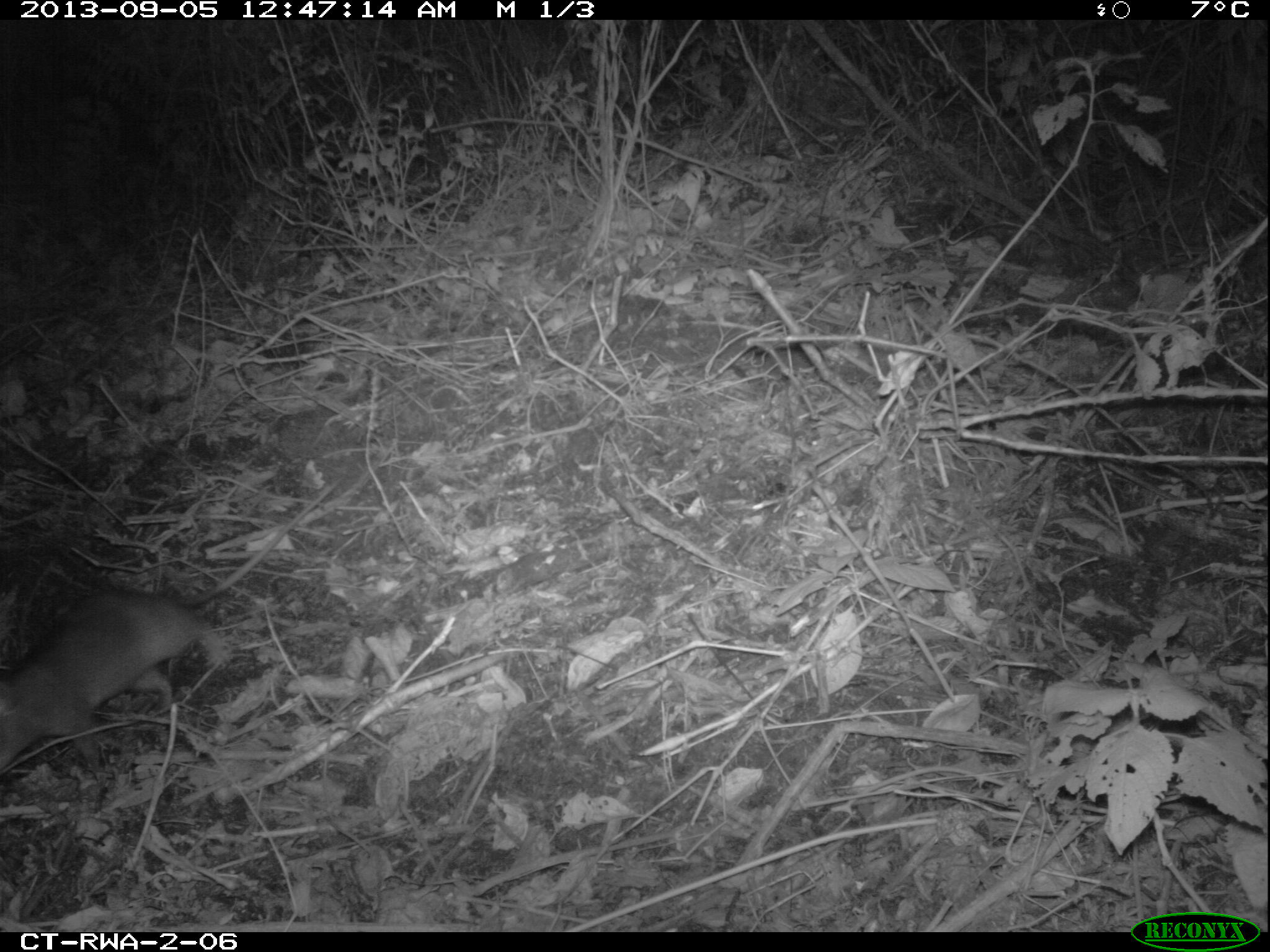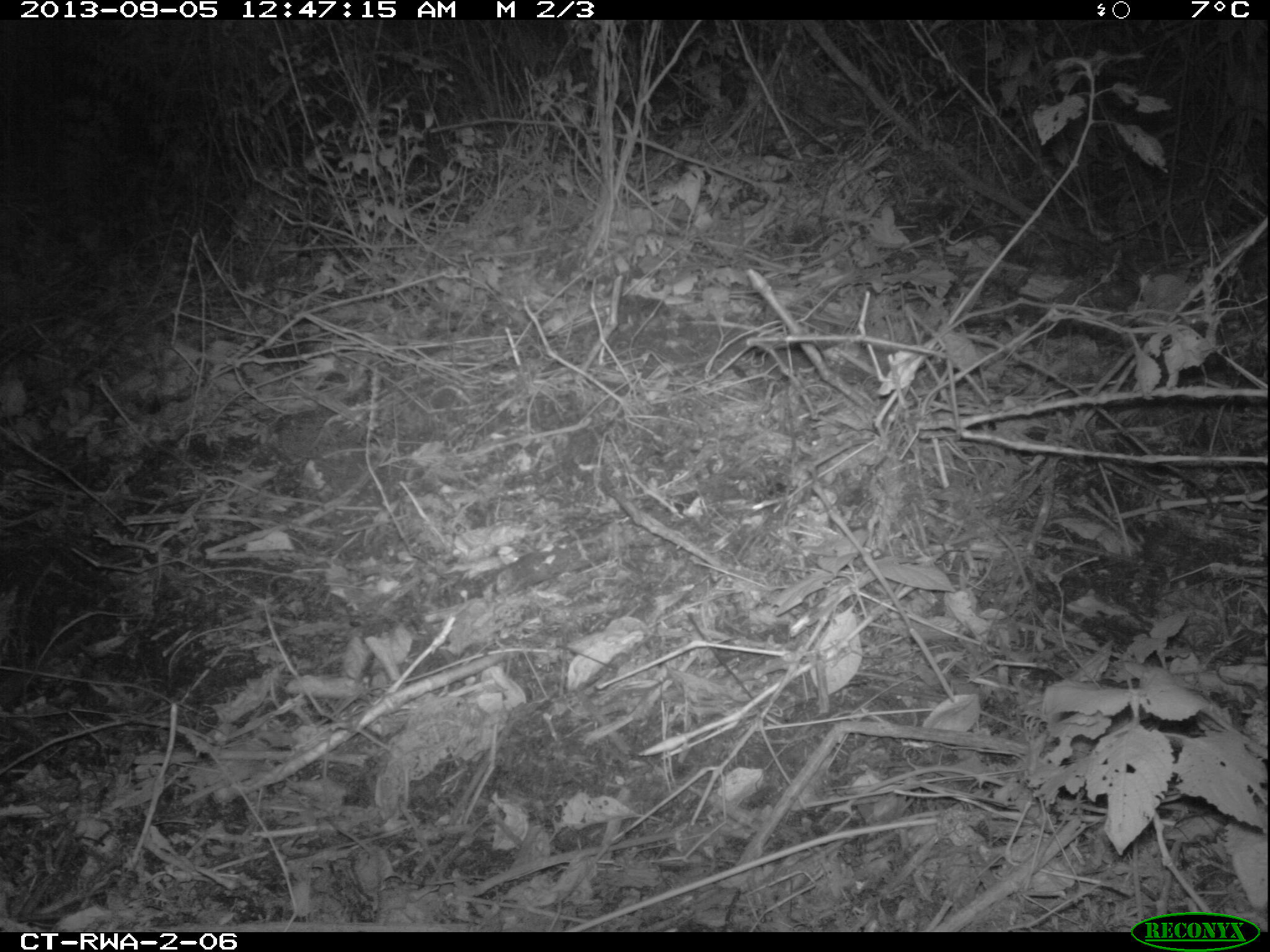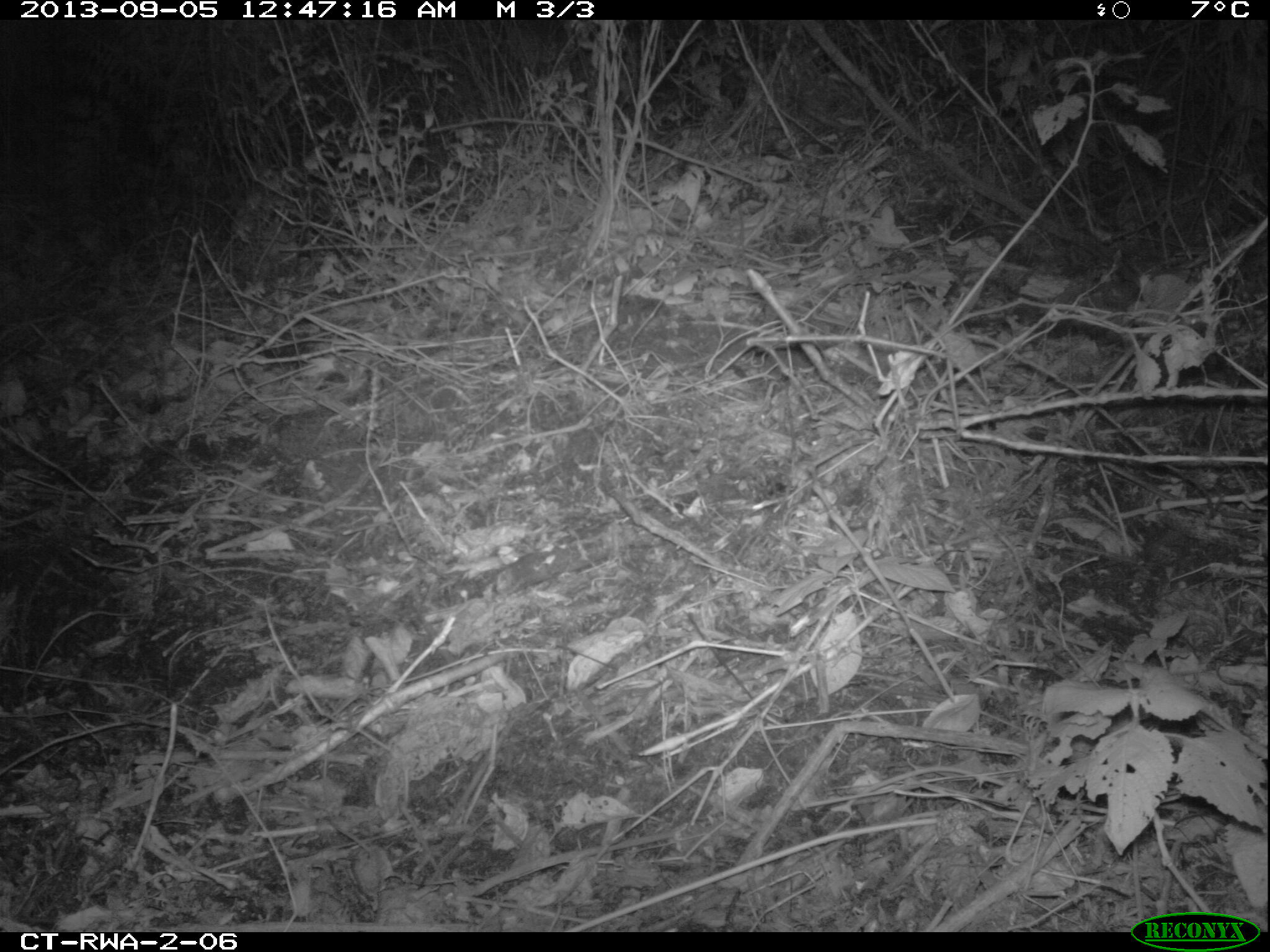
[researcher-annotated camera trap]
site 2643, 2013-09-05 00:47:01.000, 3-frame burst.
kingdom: Animalia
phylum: Chordata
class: Mammalia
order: Rodentia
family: Nesomyidae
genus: Cricetomys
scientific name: Cricetomys gambianus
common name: african giant pouched rat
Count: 1.